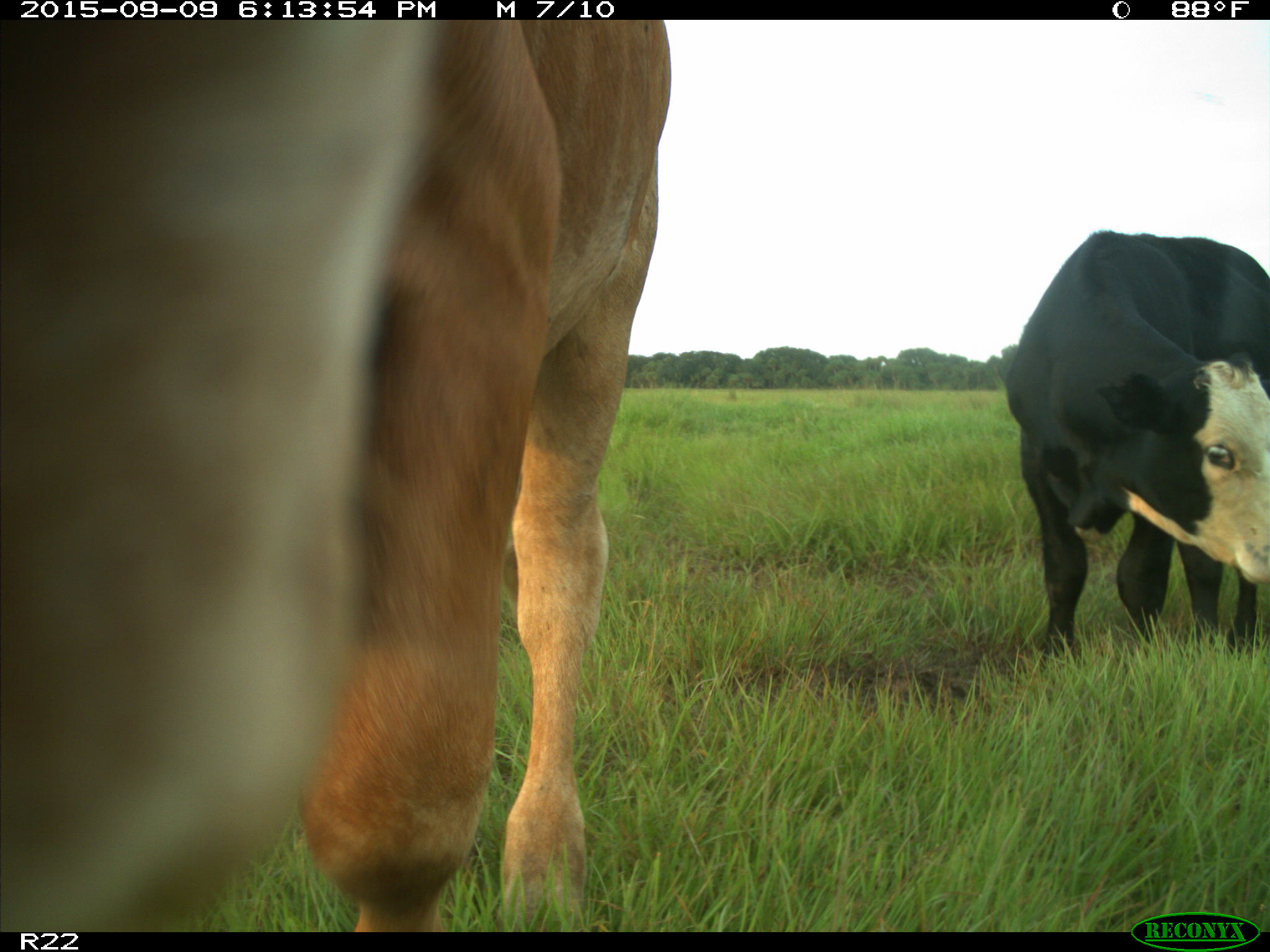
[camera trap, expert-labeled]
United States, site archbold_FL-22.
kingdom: Animalia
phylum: Chordata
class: Mammalia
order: Artiodactyla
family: Bovidae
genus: Bos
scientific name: Bos taurus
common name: domestic cow